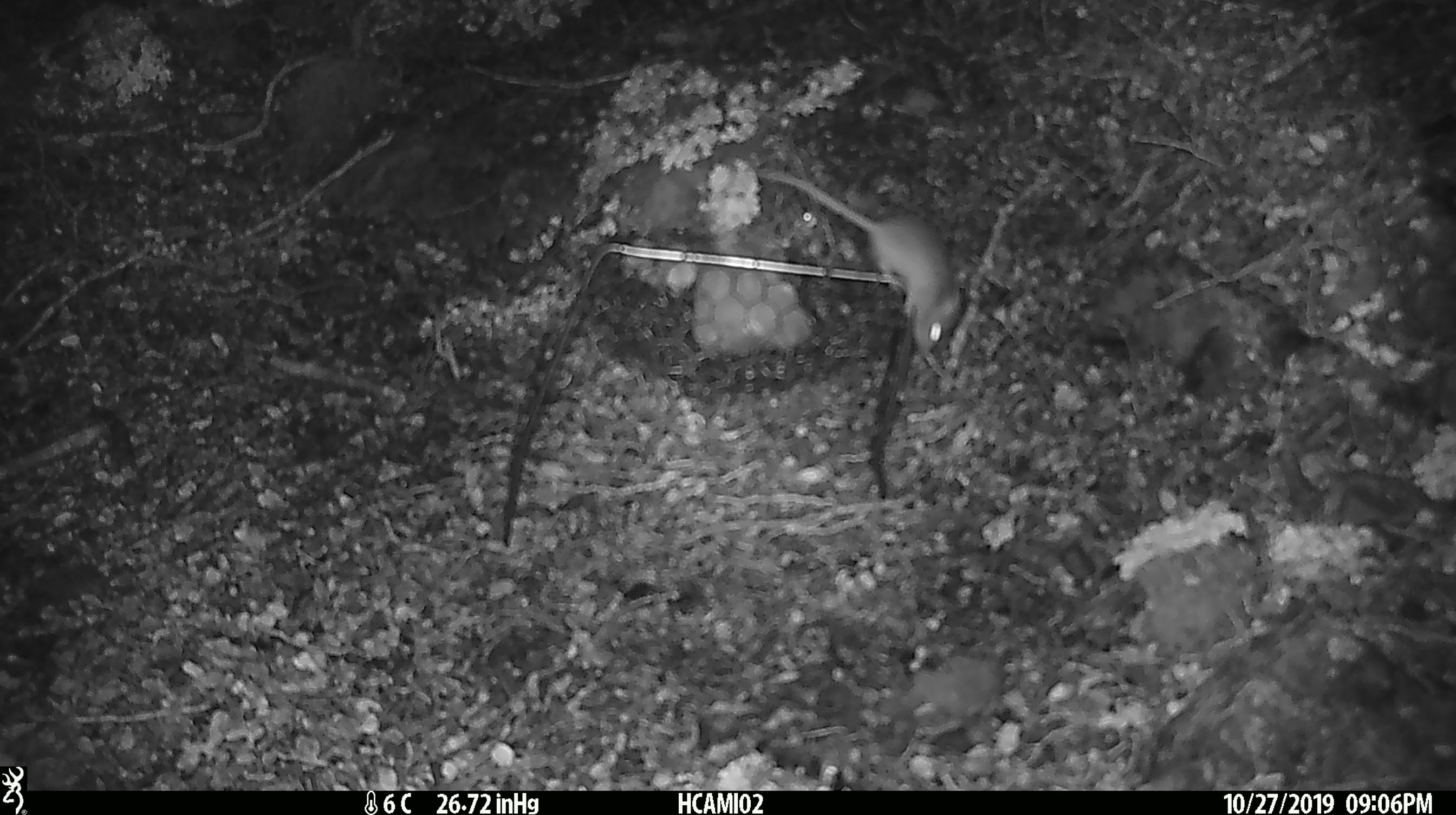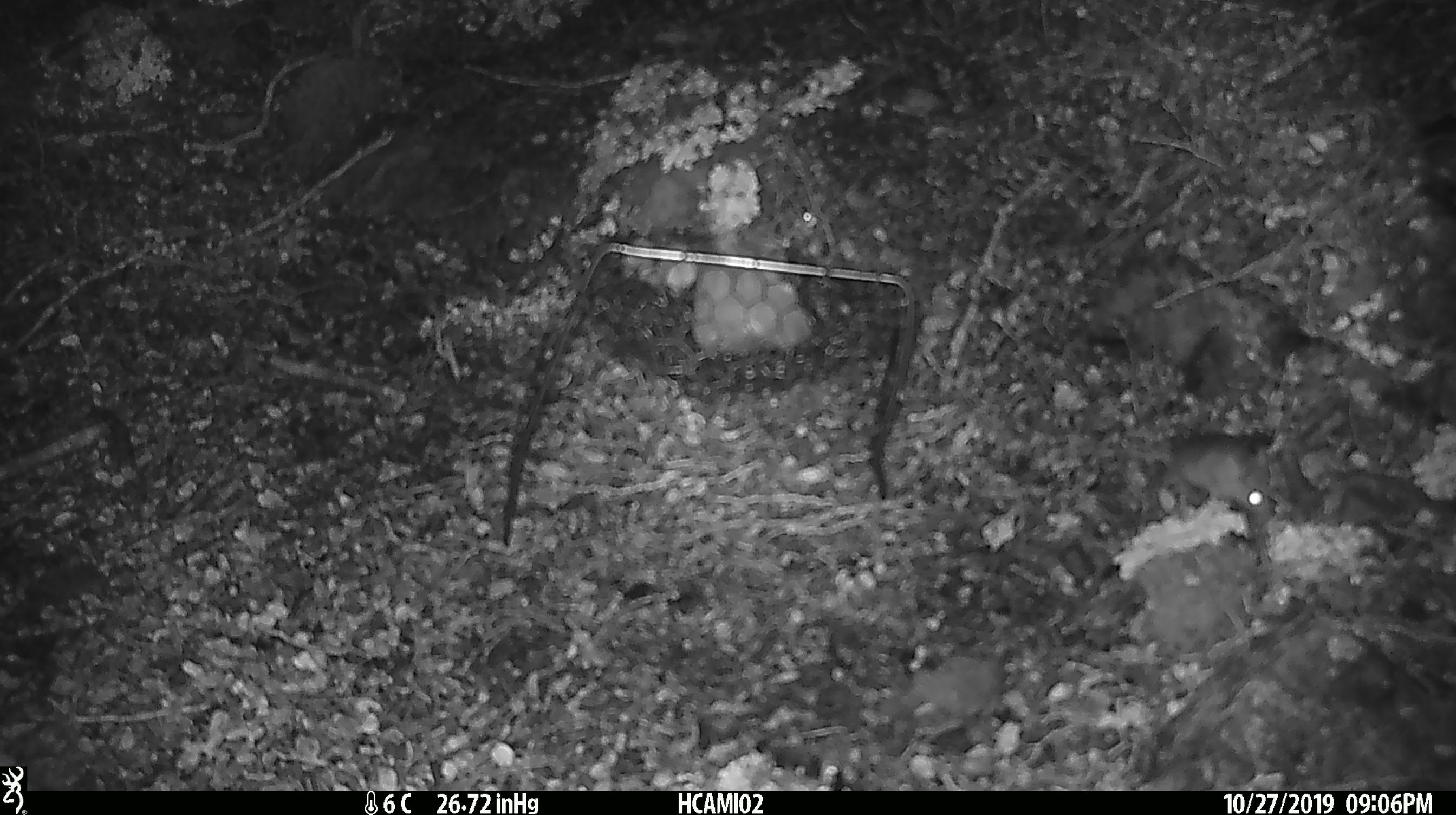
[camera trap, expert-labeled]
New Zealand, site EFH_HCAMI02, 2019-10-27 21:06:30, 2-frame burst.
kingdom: Animalia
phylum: Chordata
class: Mammalia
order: Rodentia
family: Muridae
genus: Mus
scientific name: Mus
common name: mouse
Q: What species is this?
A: Mouse (Mus).